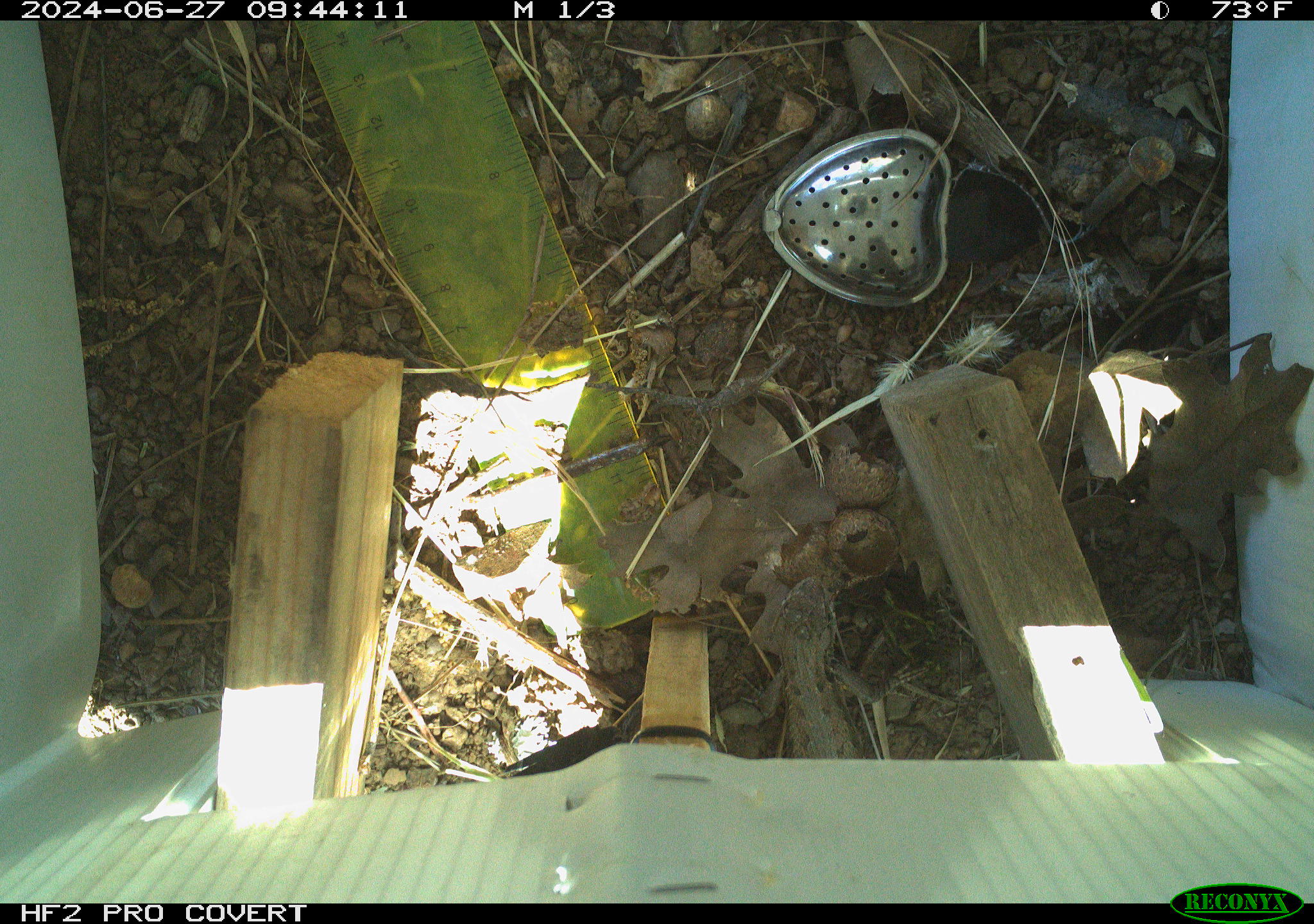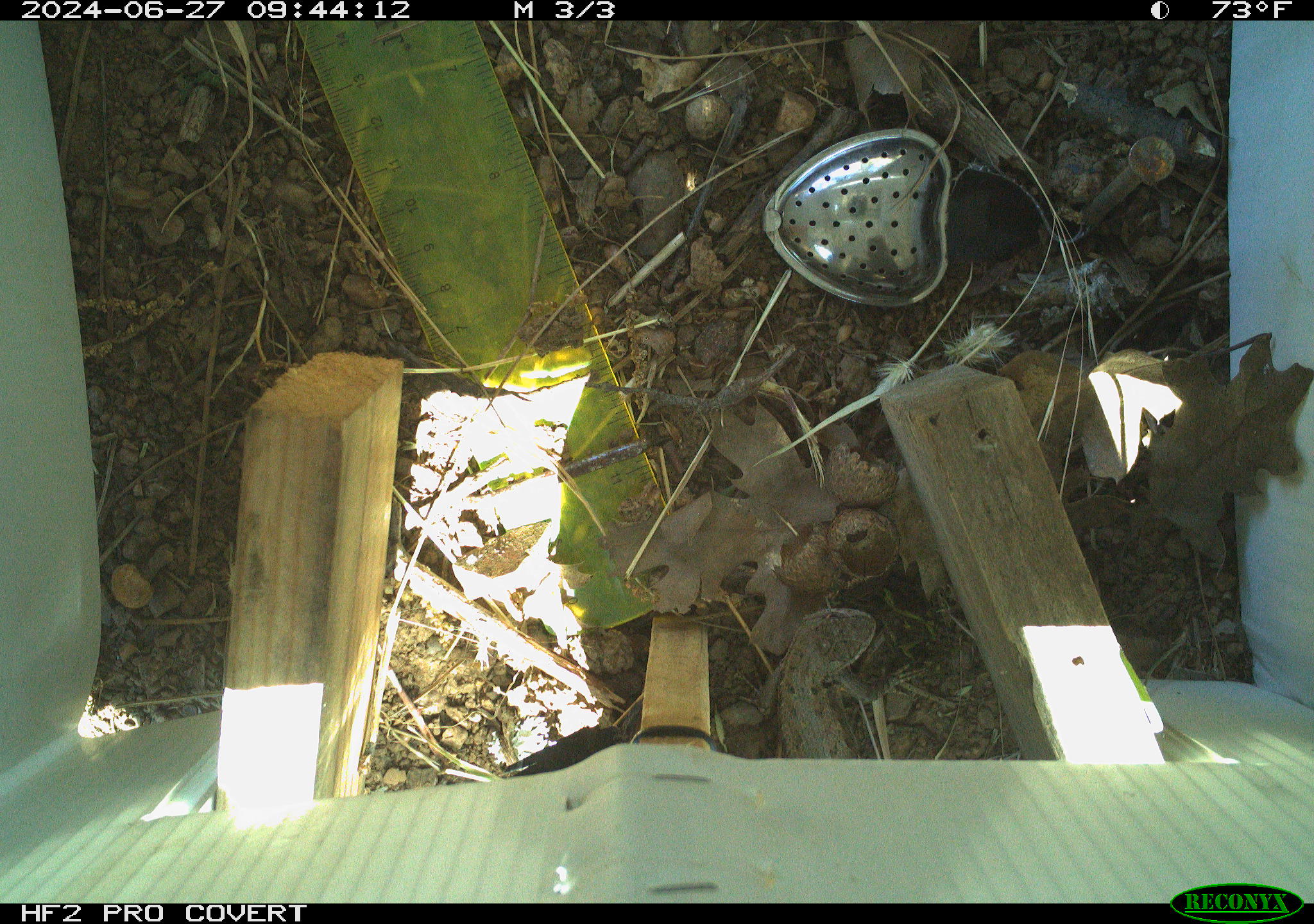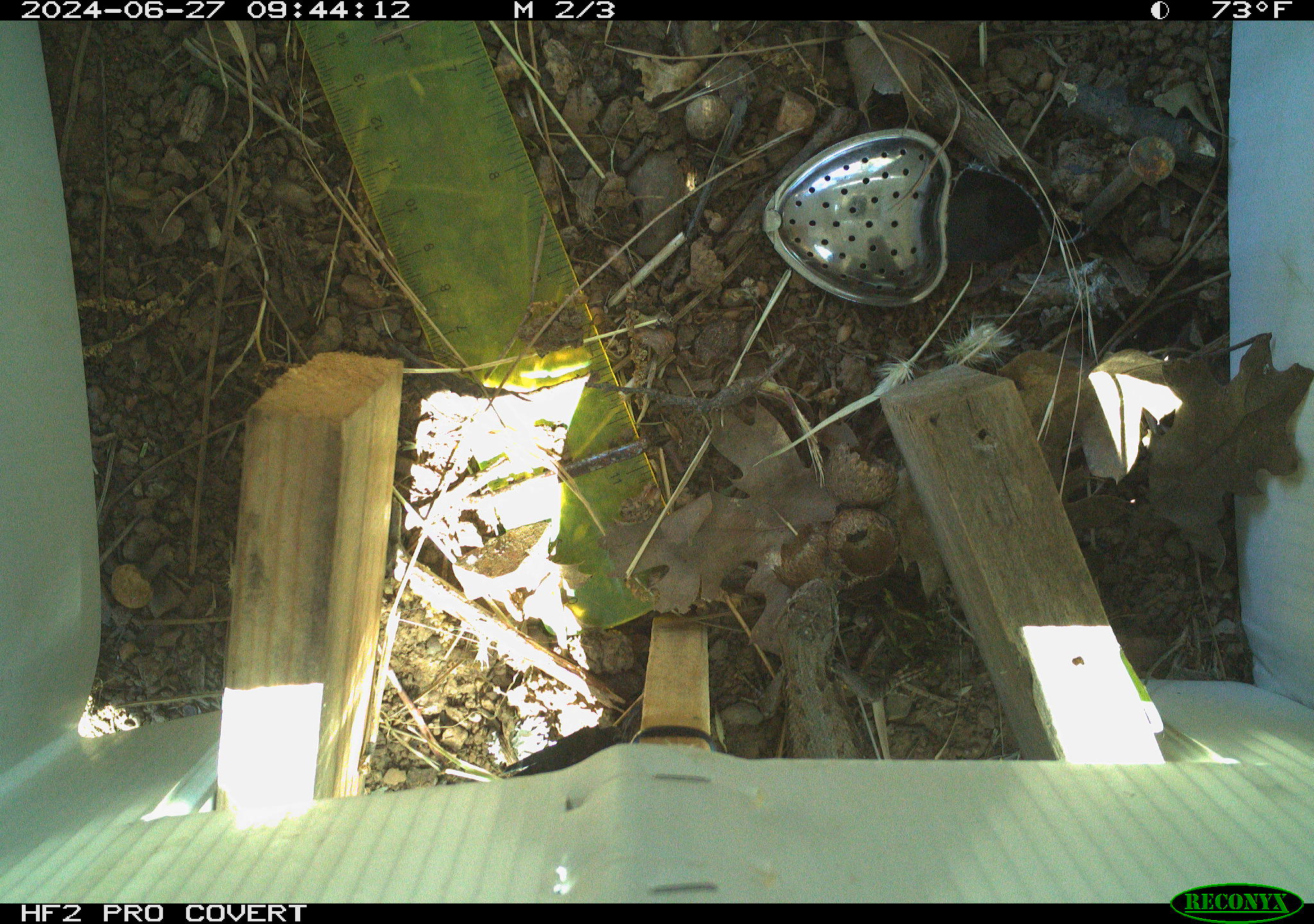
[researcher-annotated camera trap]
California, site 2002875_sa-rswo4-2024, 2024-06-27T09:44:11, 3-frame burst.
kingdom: Animalia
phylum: Chordata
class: Reptilia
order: Squamata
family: Phrynosomatidae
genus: Sceloporus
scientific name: Sceloporus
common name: spiny lizards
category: sceloporus species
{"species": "sceloporus species (spiny lizards) (Sceloporus)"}